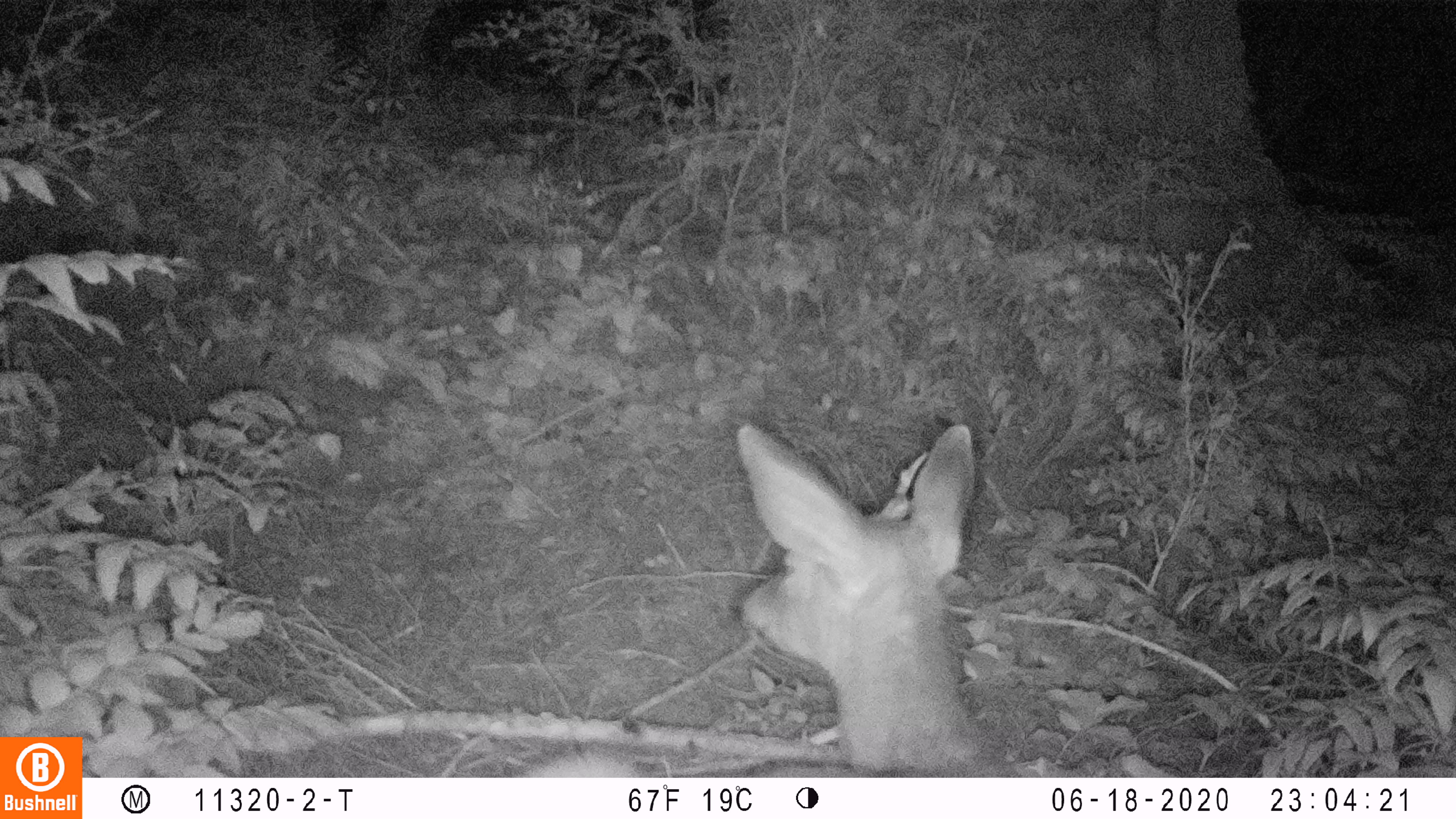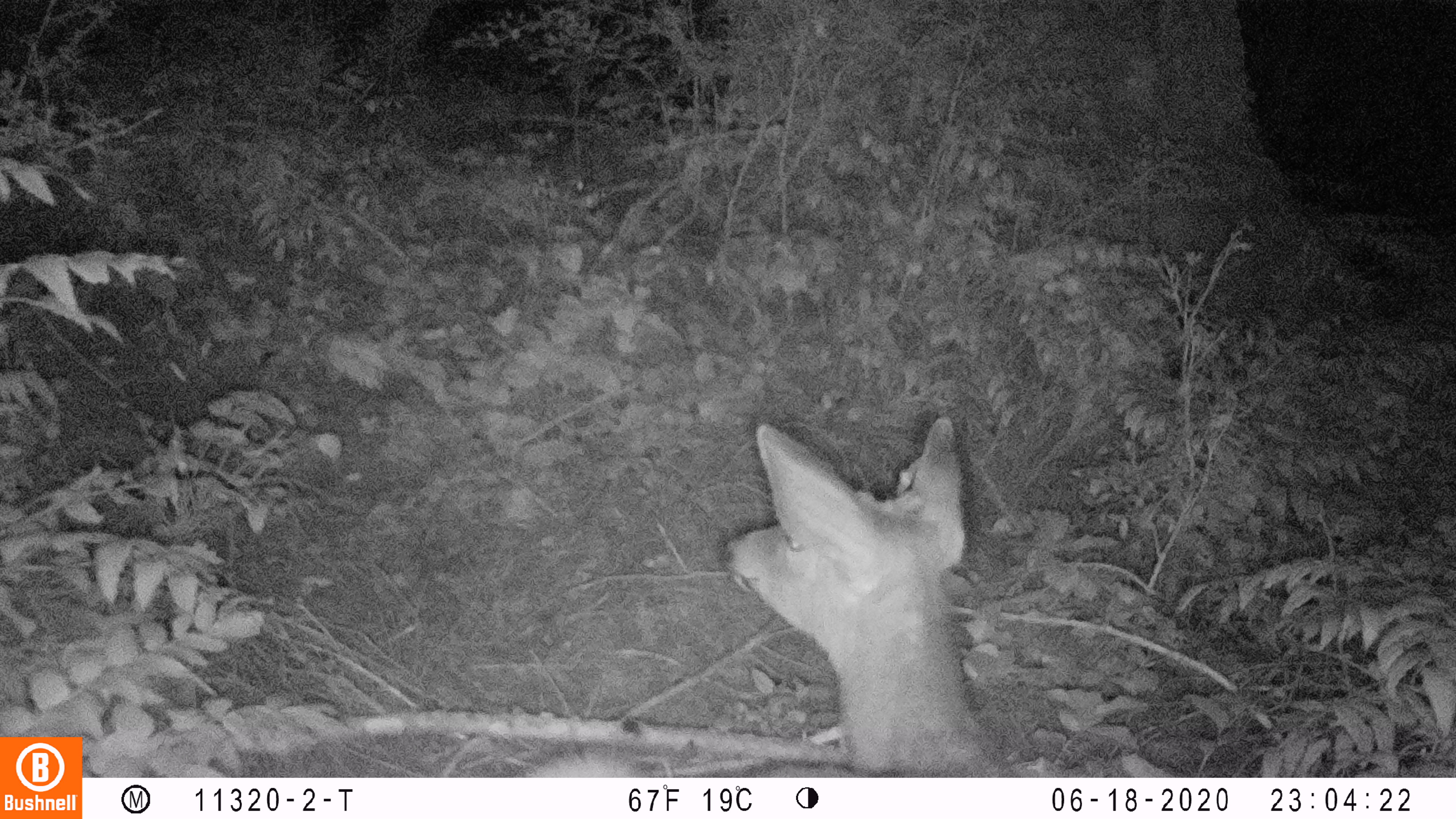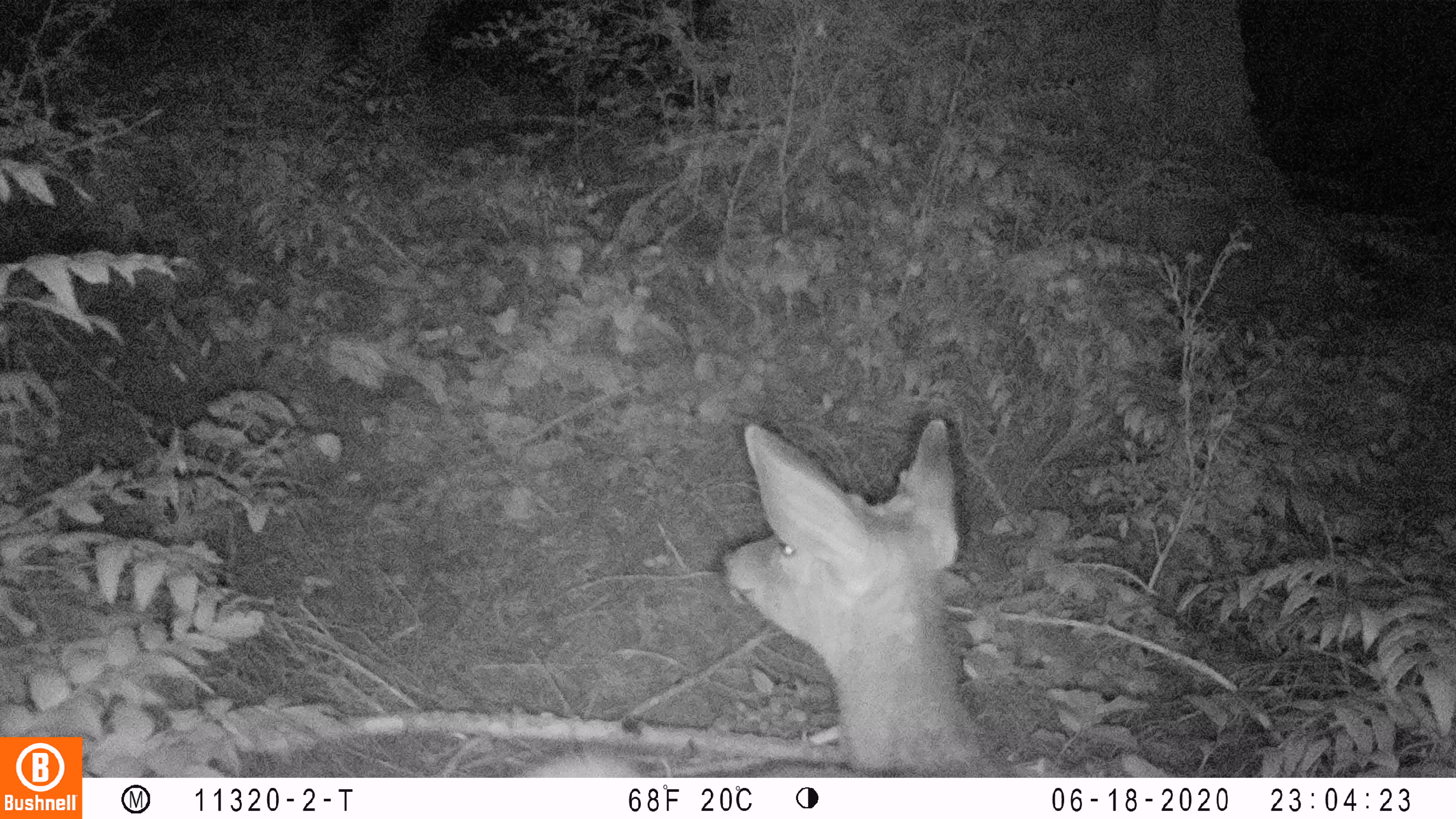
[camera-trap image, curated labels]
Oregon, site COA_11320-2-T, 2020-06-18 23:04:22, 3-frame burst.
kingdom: Animalia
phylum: Chordata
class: Mammalia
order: Artiodactyla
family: Cervidae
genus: Odocoileus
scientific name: Odocoileus hemionus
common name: black-tailed deer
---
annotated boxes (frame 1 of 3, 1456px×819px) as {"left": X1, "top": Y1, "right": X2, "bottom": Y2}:
black-tailed deer: {"left": 533, "top": 408, "right": 977, "bottom": 776}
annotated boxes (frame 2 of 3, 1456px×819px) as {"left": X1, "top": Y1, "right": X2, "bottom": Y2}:
black-tailed deer: {"left": 529, "top": 412, "right": 990, "bottom": 774}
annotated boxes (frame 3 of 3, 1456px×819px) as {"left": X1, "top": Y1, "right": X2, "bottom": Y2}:
black-tailed deer: {"left": 529, "top": 408, "right": 982, "bottom": 772}